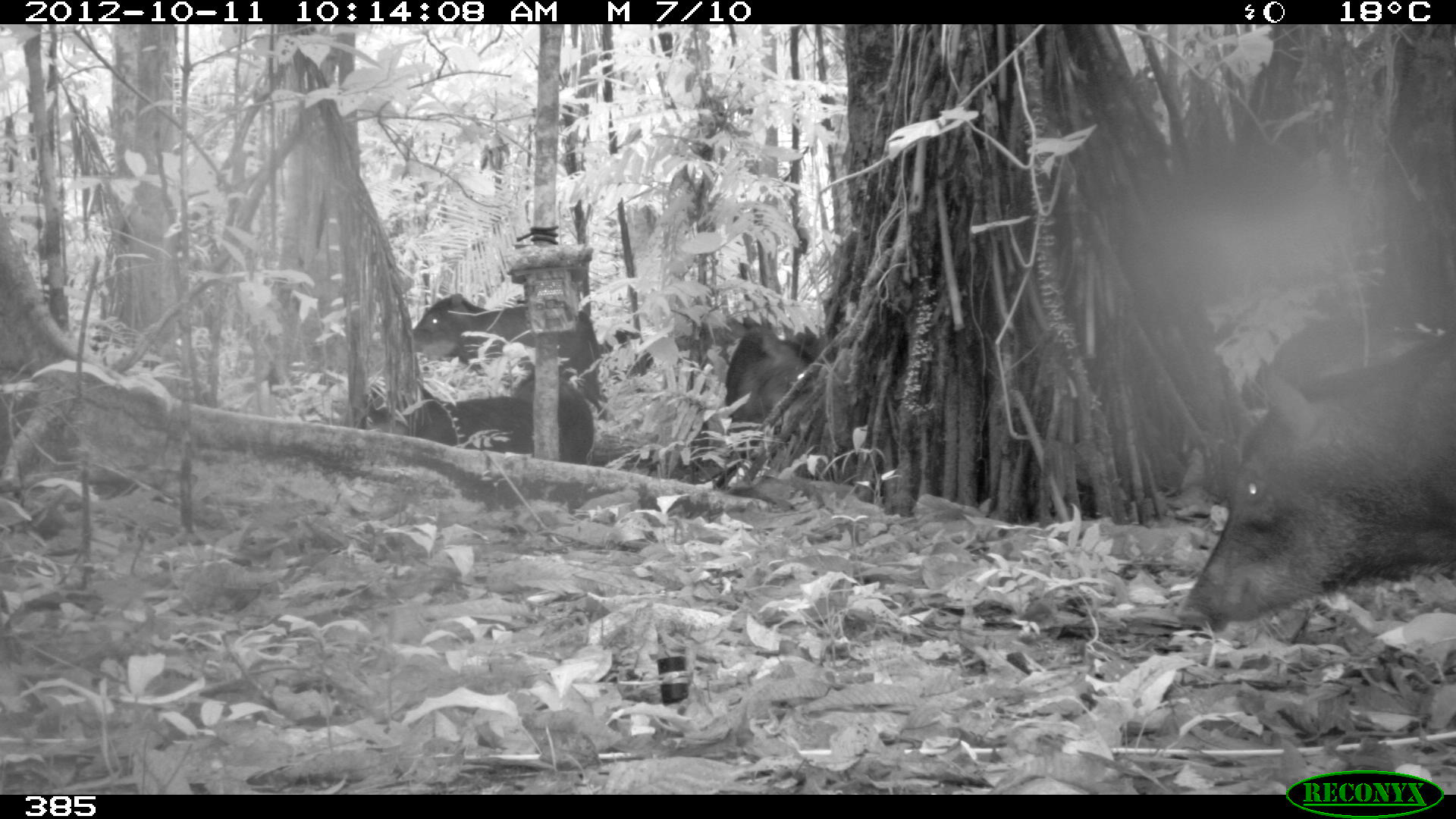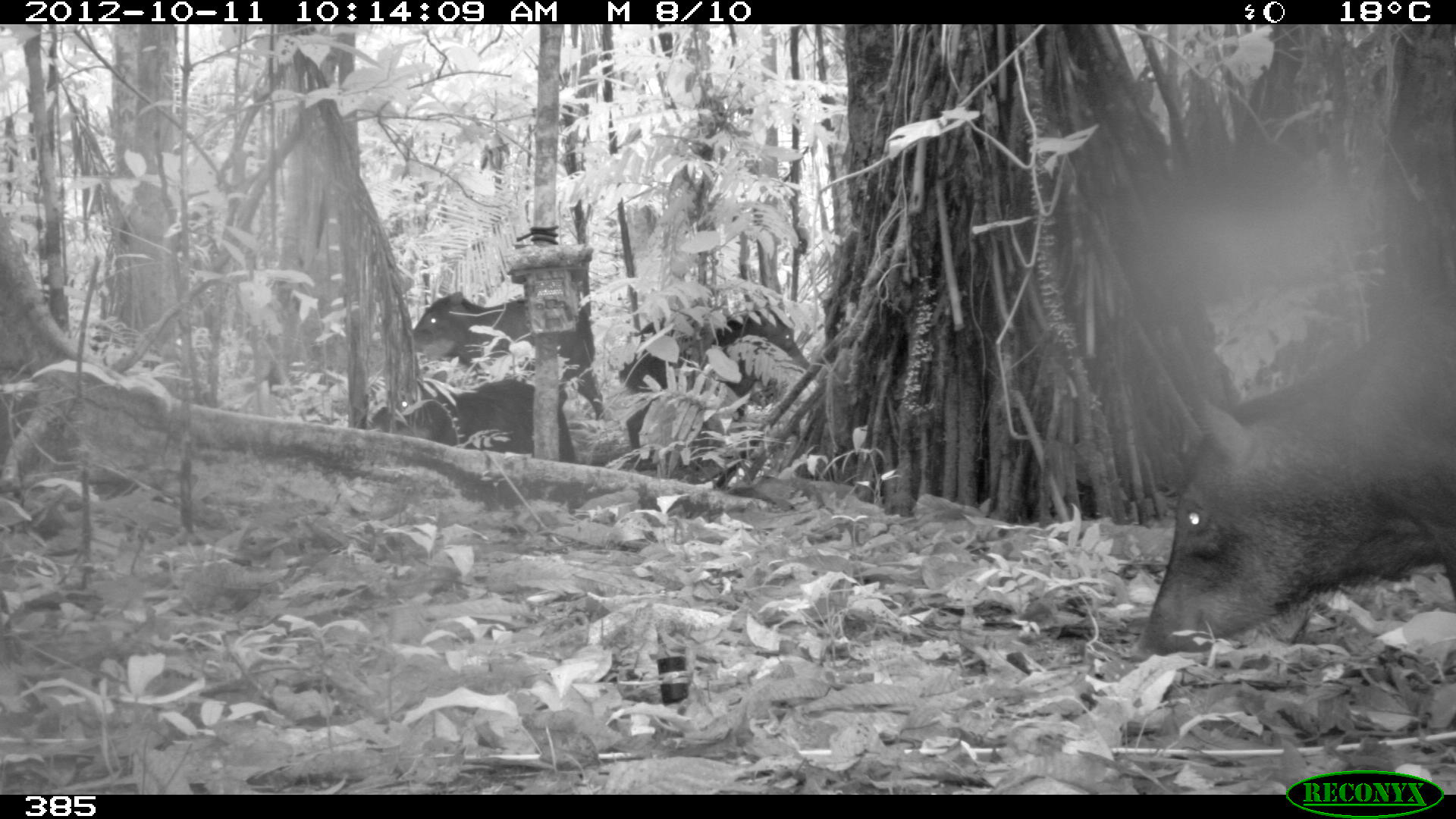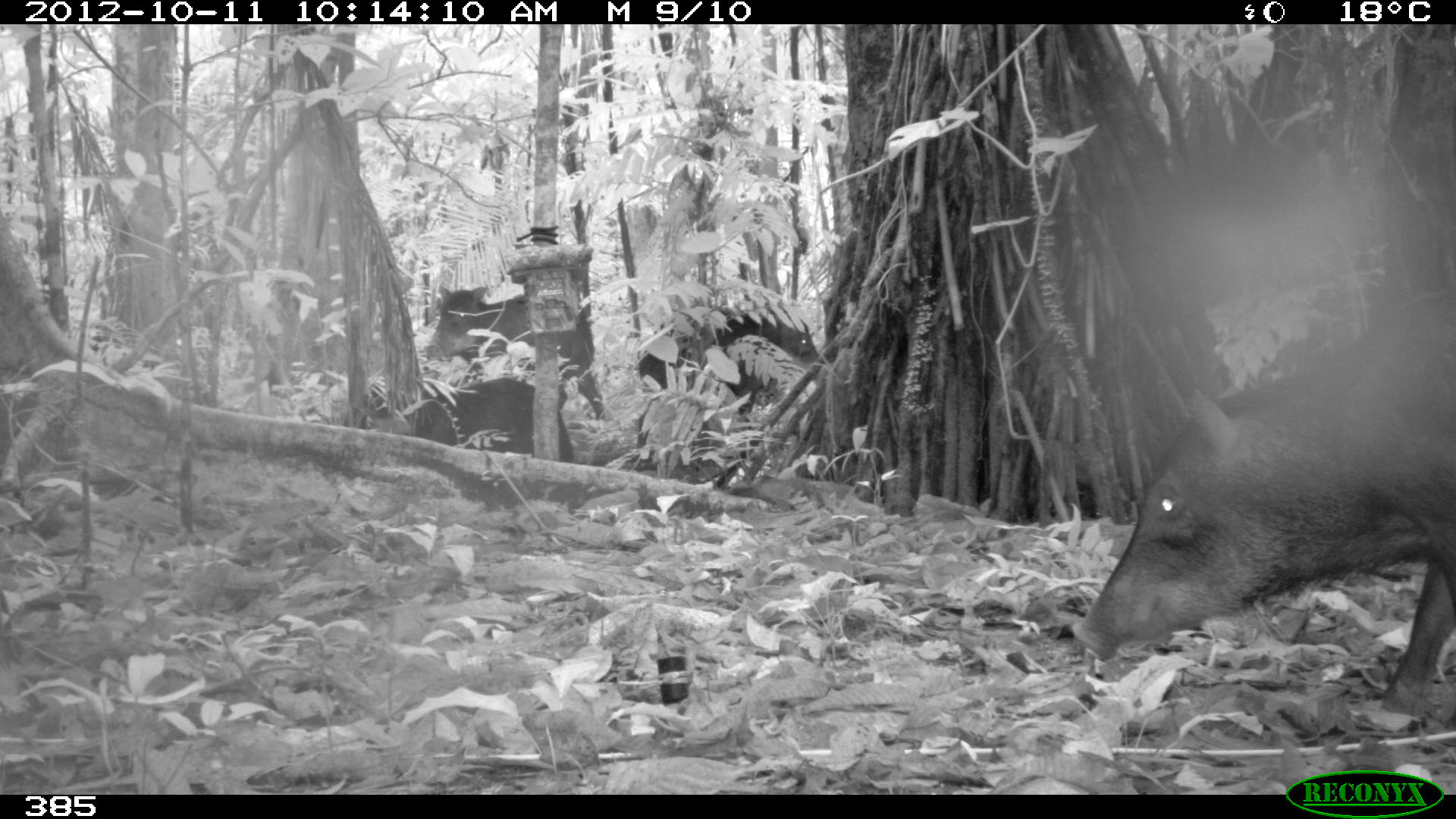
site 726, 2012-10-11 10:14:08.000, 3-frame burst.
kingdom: Animalia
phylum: Chordata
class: Mammalia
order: Artiodactyla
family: Tayassuidae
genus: Tayassu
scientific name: Tayassu pecari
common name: white-lipped peccary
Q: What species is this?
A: Tayassu pecari (white-lipped peccary).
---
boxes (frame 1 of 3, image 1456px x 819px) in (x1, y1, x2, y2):
tayassu pecari: (1173, 321, 1456, 649); (356, 381, 597, 477); (411, 277, 594, 375); (585, 331, 702, 482); (723, 321, 820, 457)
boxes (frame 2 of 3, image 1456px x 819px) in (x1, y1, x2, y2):
tayassu pecari: (1136, 281, 1456, 663); (614, 305, 813, 470); (405, 290, 607, 419); (359, 377, 579, 461)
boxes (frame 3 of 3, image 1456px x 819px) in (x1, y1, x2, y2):
tayassu pecari: (1065, 281, 1456, 717); (630, 312, 819, 470); (422, 284, 607, 419); (359, 377, 576, 472)